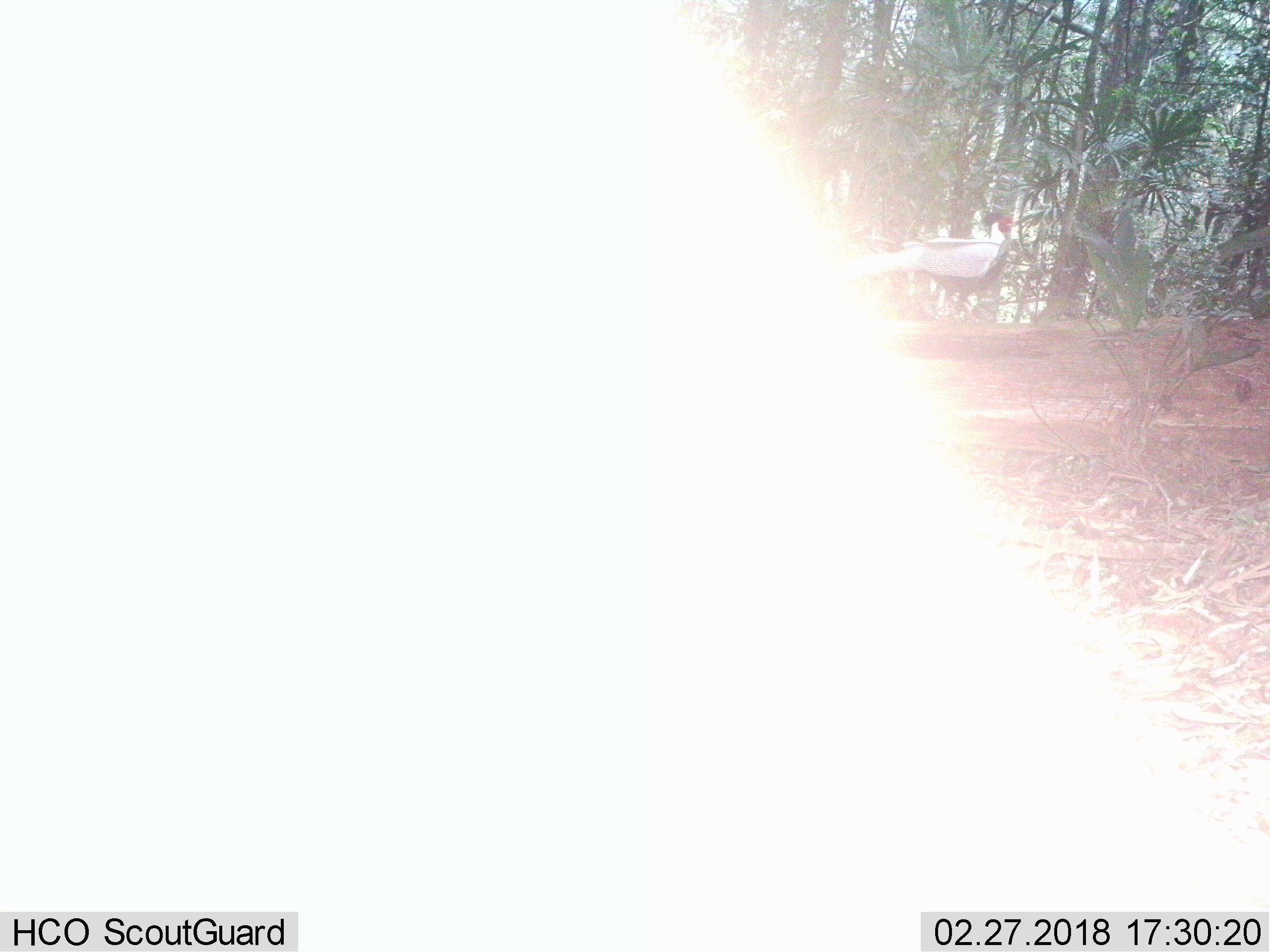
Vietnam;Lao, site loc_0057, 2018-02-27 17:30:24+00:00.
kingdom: Animalia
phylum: Chordata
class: Aves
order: Galliformes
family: Phasianidae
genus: Lophura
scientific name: Lophura nycthemera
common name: silver pheasant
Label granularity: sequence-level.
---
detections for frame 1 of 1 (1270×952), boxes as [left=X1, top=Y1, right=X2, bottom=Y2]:
silver pheasant: [left=853, top=216, right=1017, bottom=321]